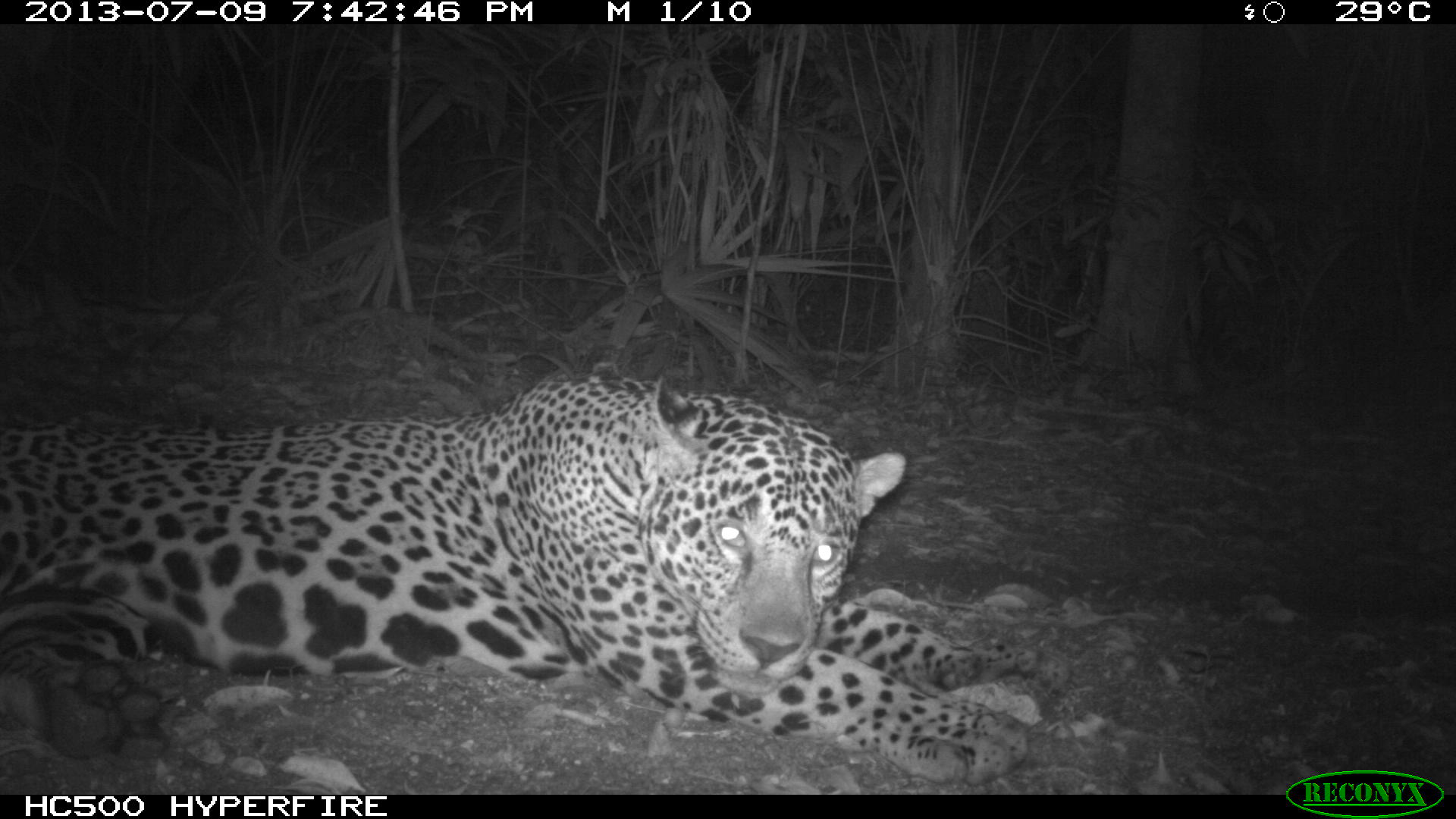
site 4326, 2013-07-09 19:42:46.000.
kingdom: Animalia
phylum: Chordata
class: Mammalia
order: Carnivora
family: Felidae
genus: Panthera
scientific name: Panthera onca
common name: jaguar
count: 1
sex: male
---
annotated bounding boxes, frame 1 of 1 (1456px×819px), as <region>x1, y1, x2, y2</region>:
panthera onca: <region>0, 374, 1069, 794</region>